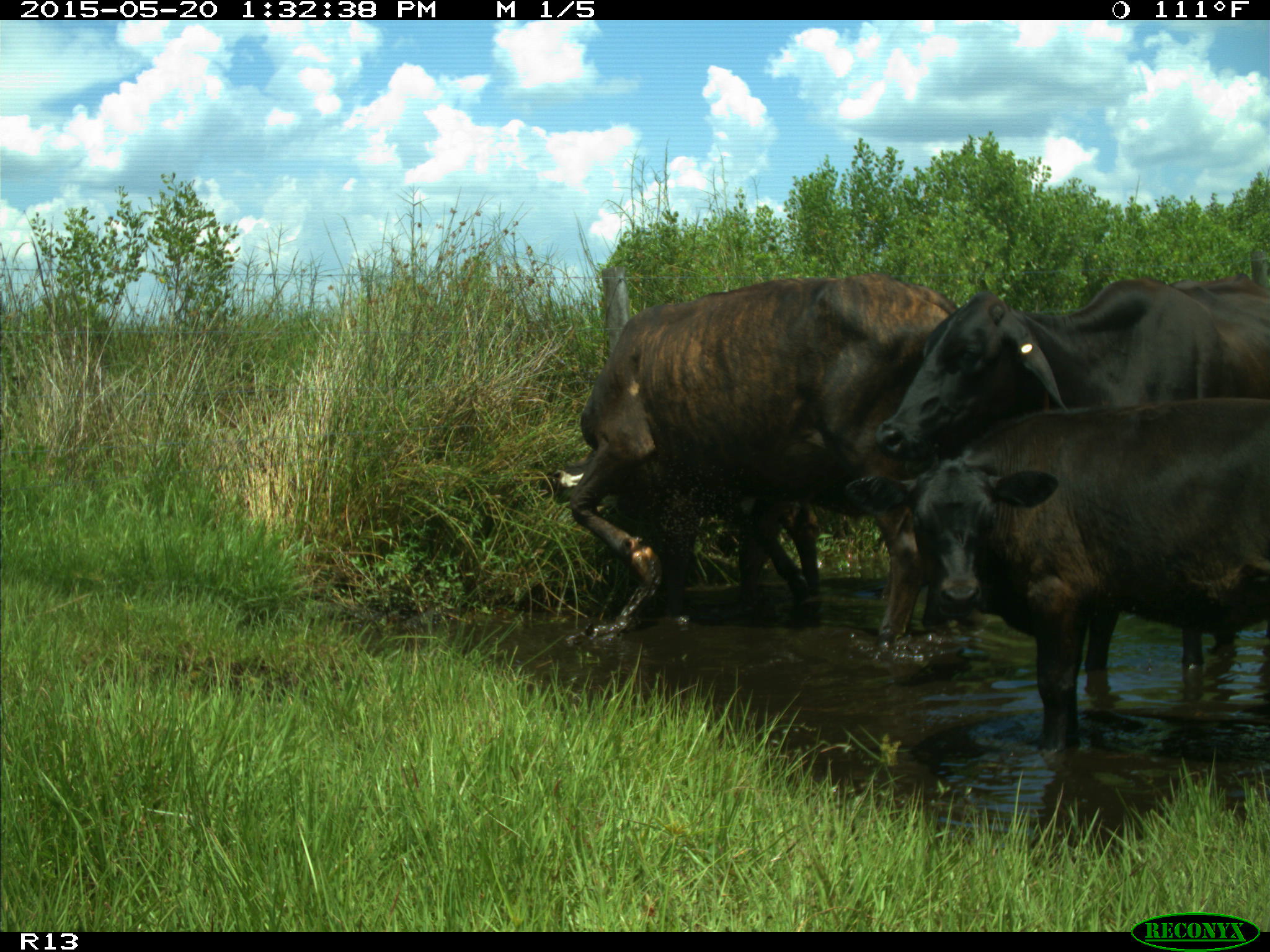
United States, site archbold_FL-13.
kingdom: Animalia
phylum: Chordata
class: Mammalia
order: Artiodactyla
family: Bovidae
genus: Bos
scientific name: Bos taurus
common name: domestic cow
Bos taurus (domestic cow).